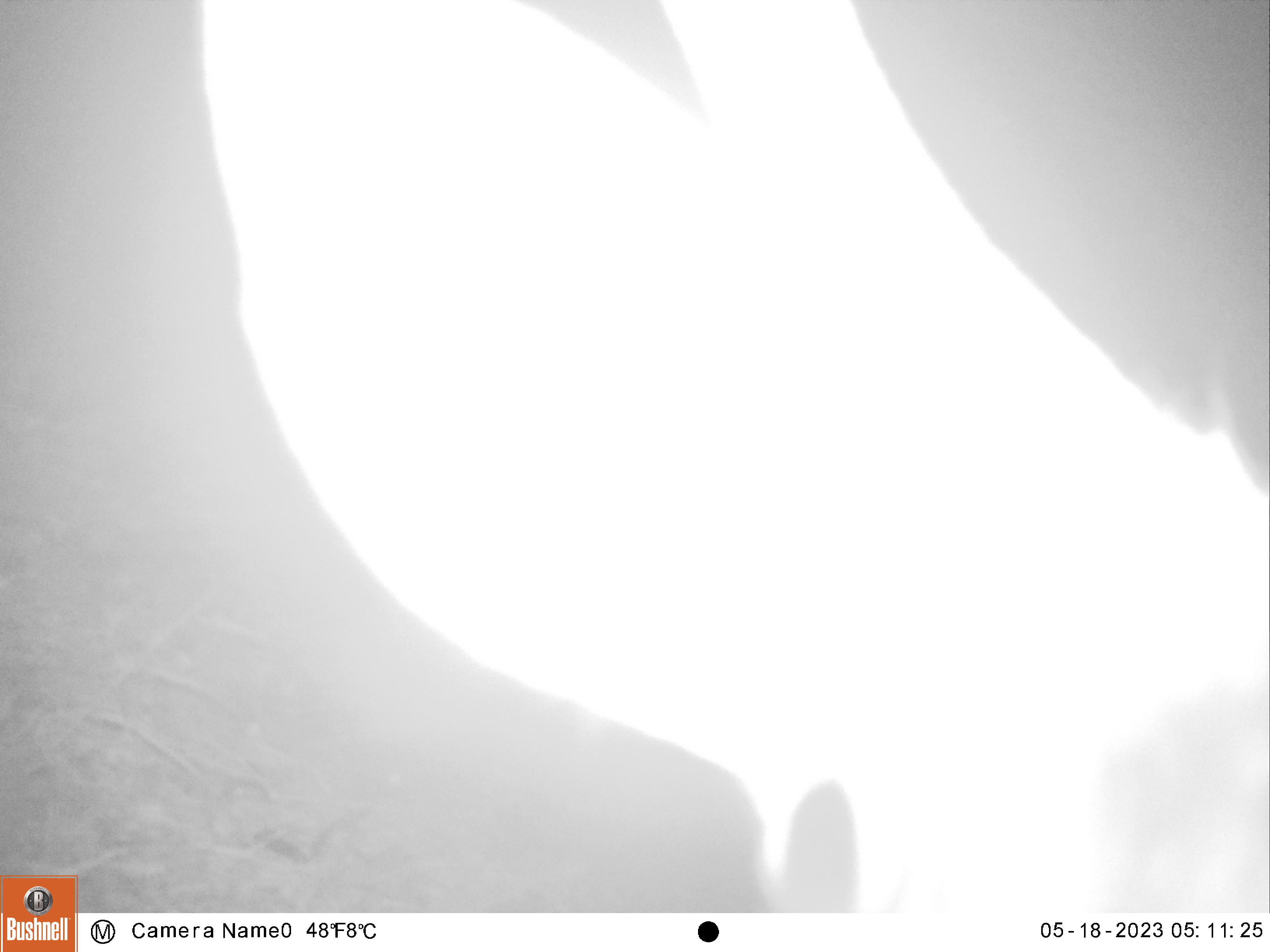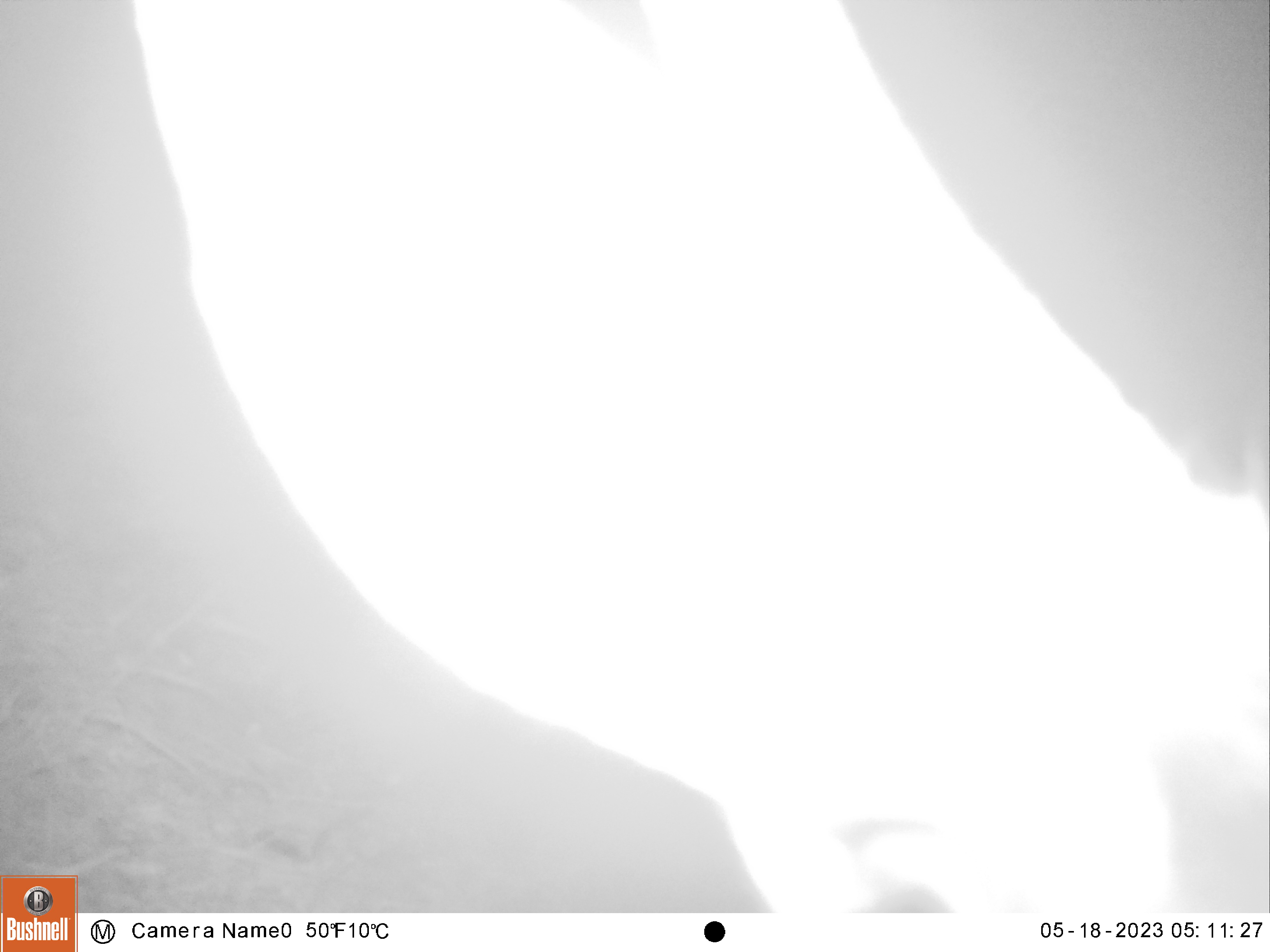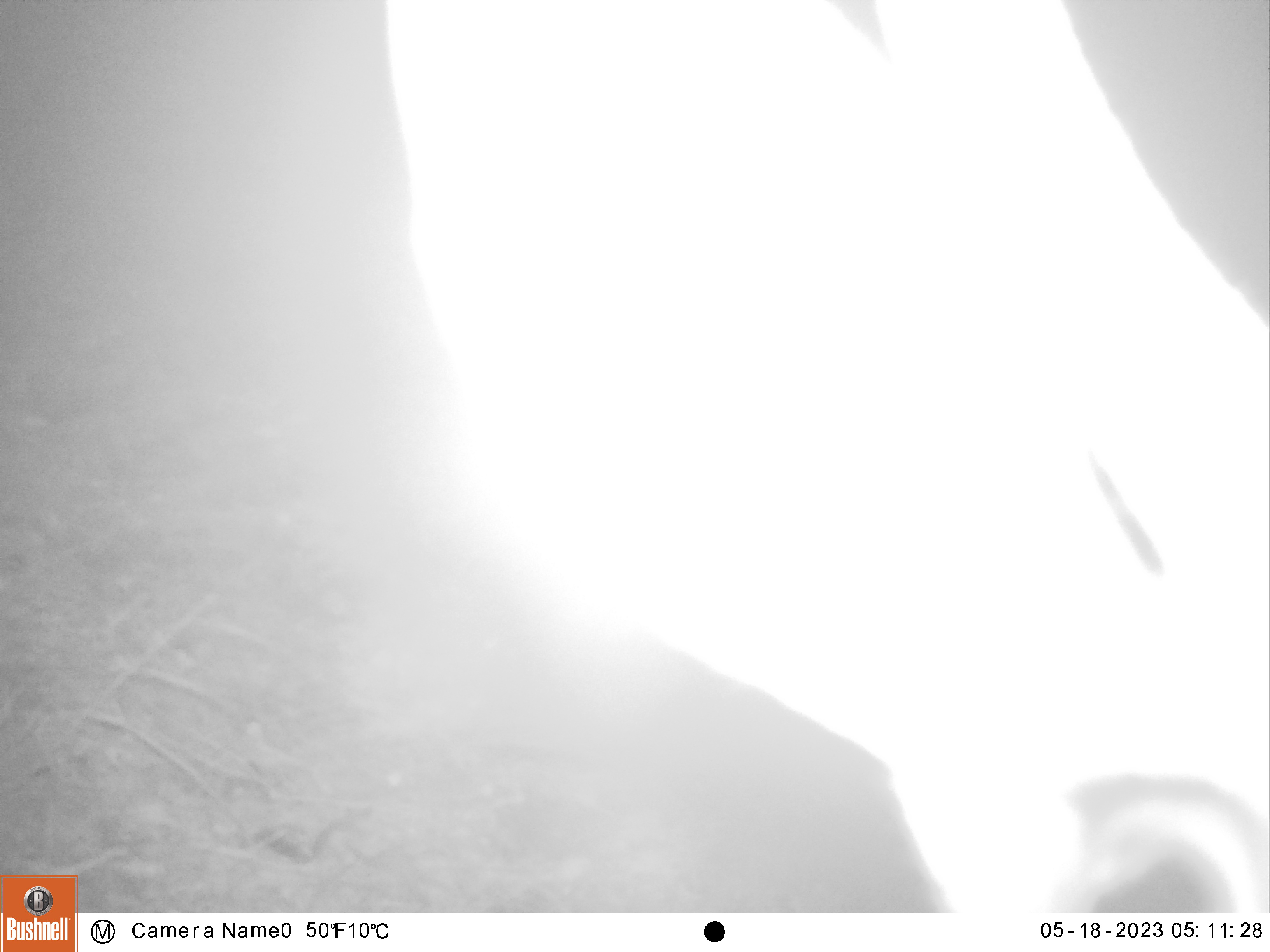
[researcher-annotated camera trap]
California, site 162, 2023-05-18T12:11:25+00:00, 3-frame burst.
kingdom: Animalia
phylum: Chordata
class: Mammalia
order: Artiodactyla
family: Cervidae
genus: Odocoileus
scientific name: Odocoileus hemionus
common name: mule deer